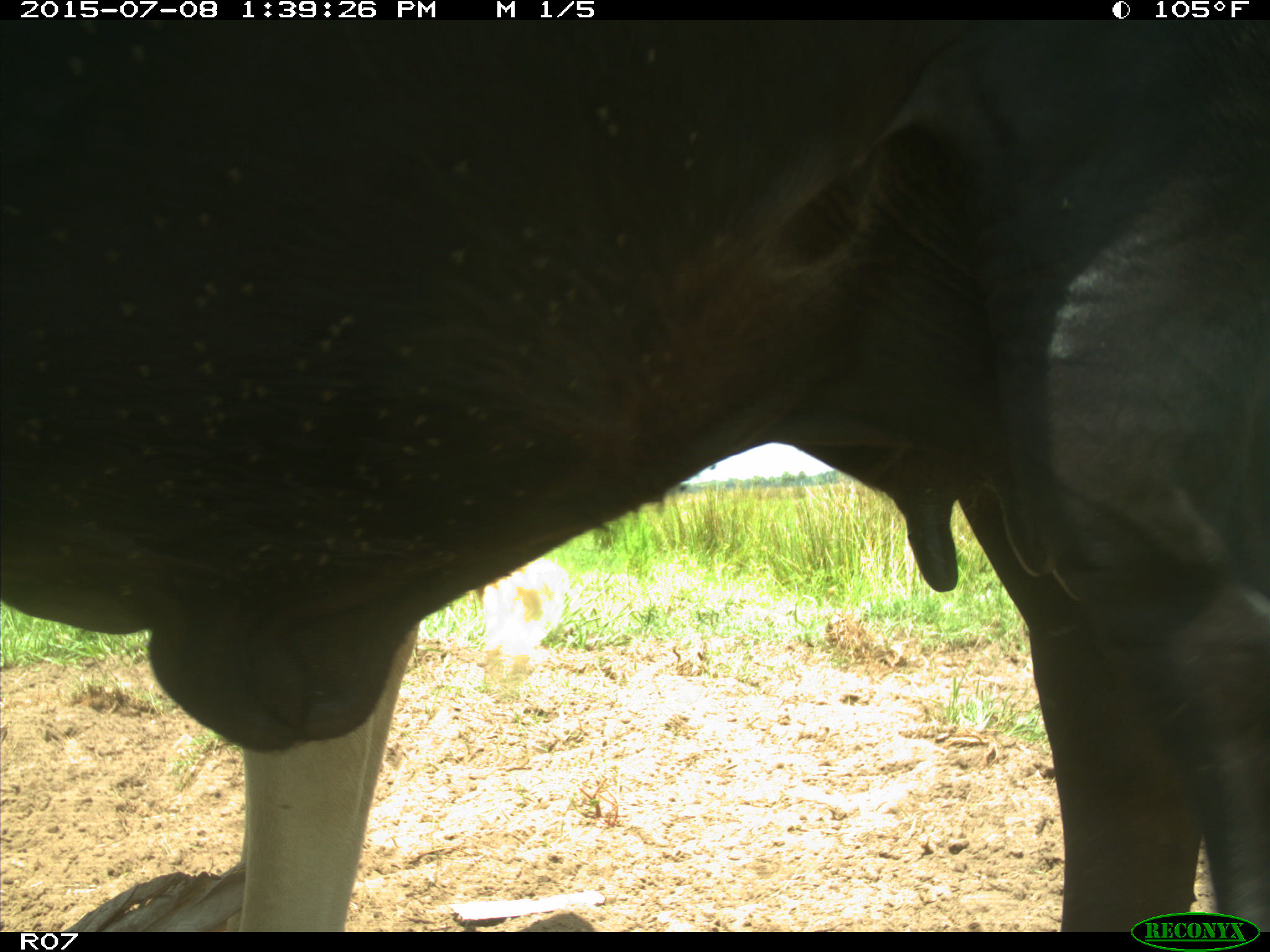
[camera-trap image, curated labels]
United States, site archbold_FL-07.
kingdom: Animalia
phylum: Chordata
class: Mammalia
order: Artiodactyla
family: Bovidae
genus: Bos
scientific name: Bos taurus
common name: domestic cow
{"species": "Bos taurus (domestic cow)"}